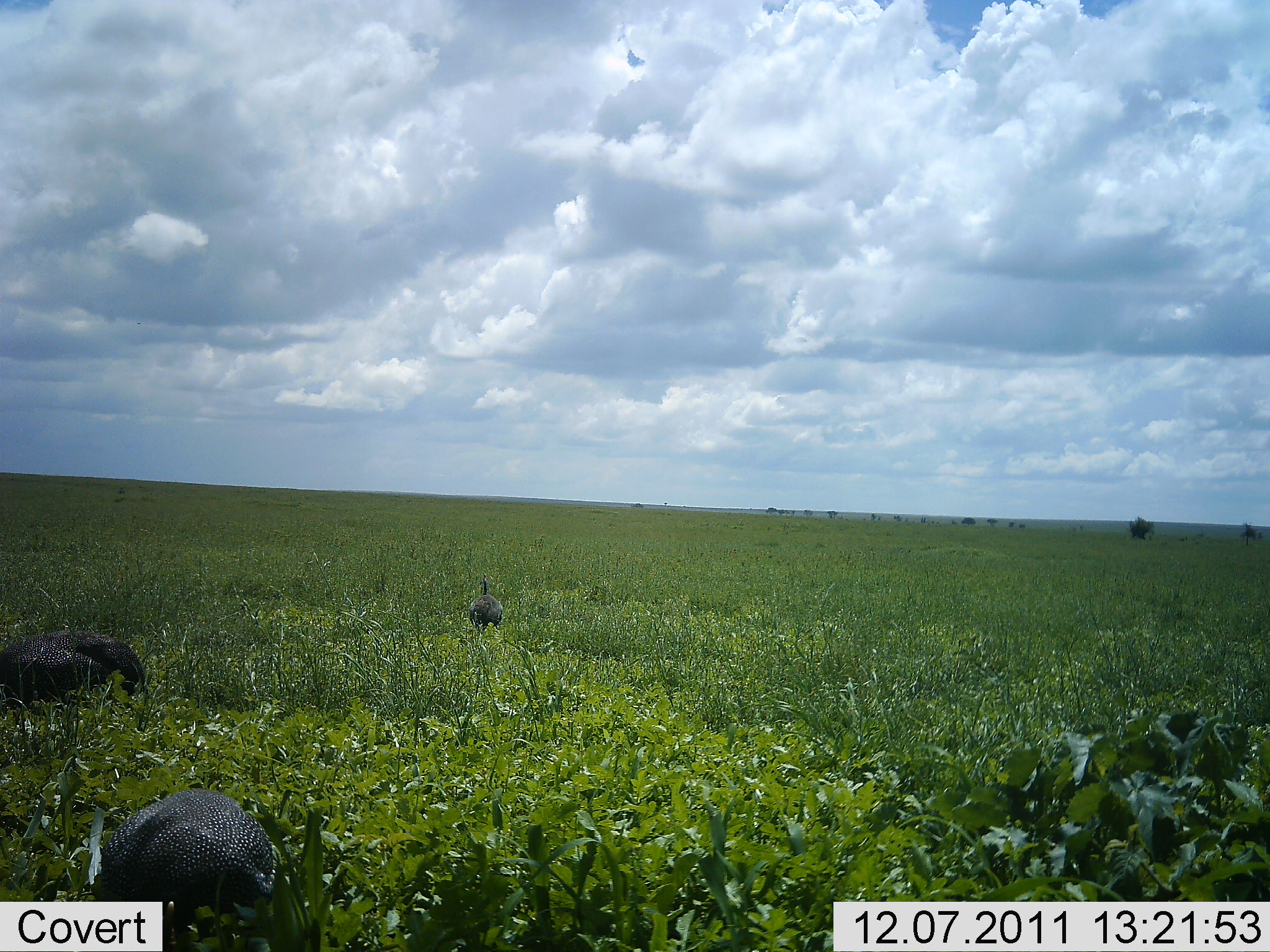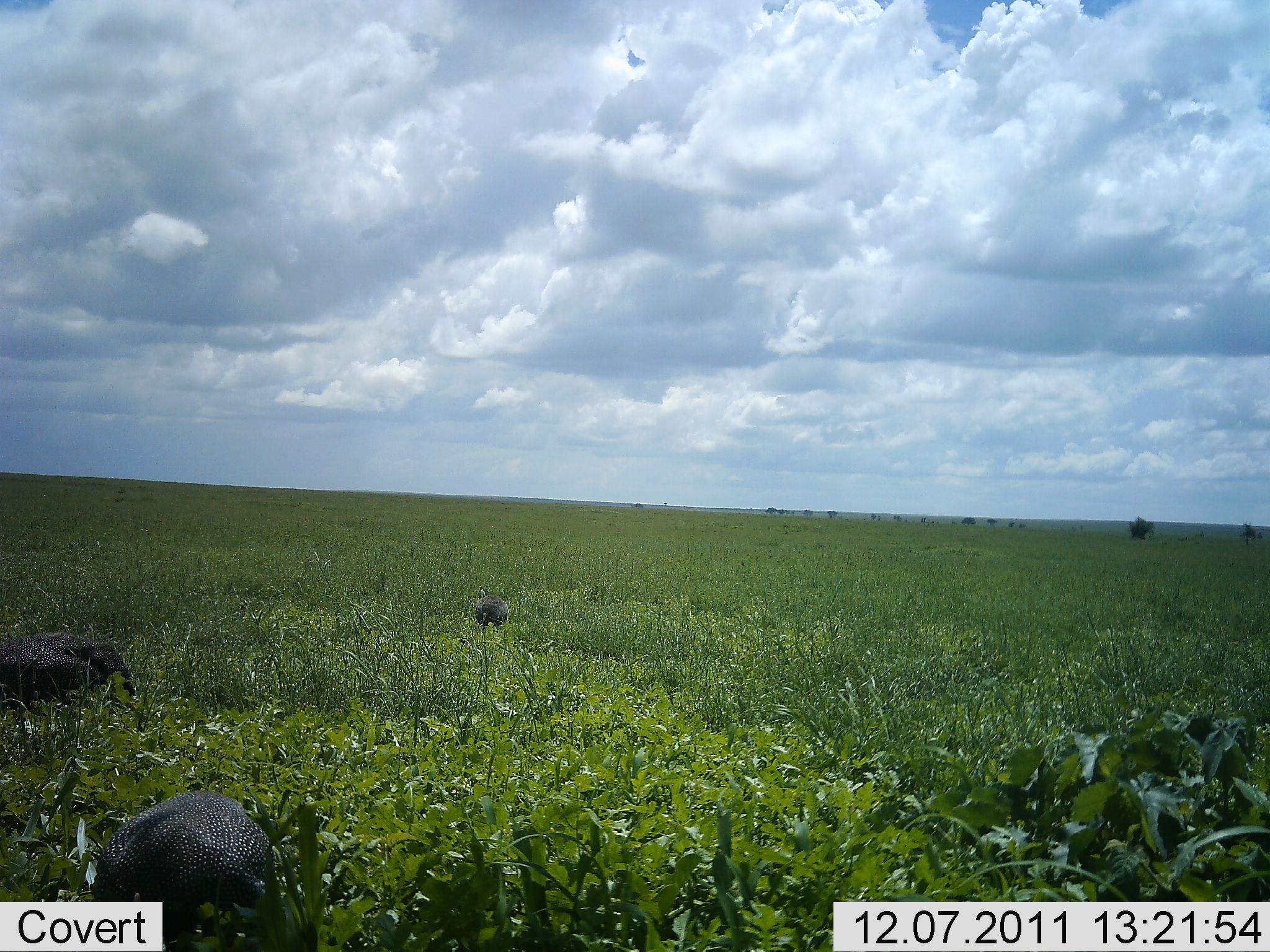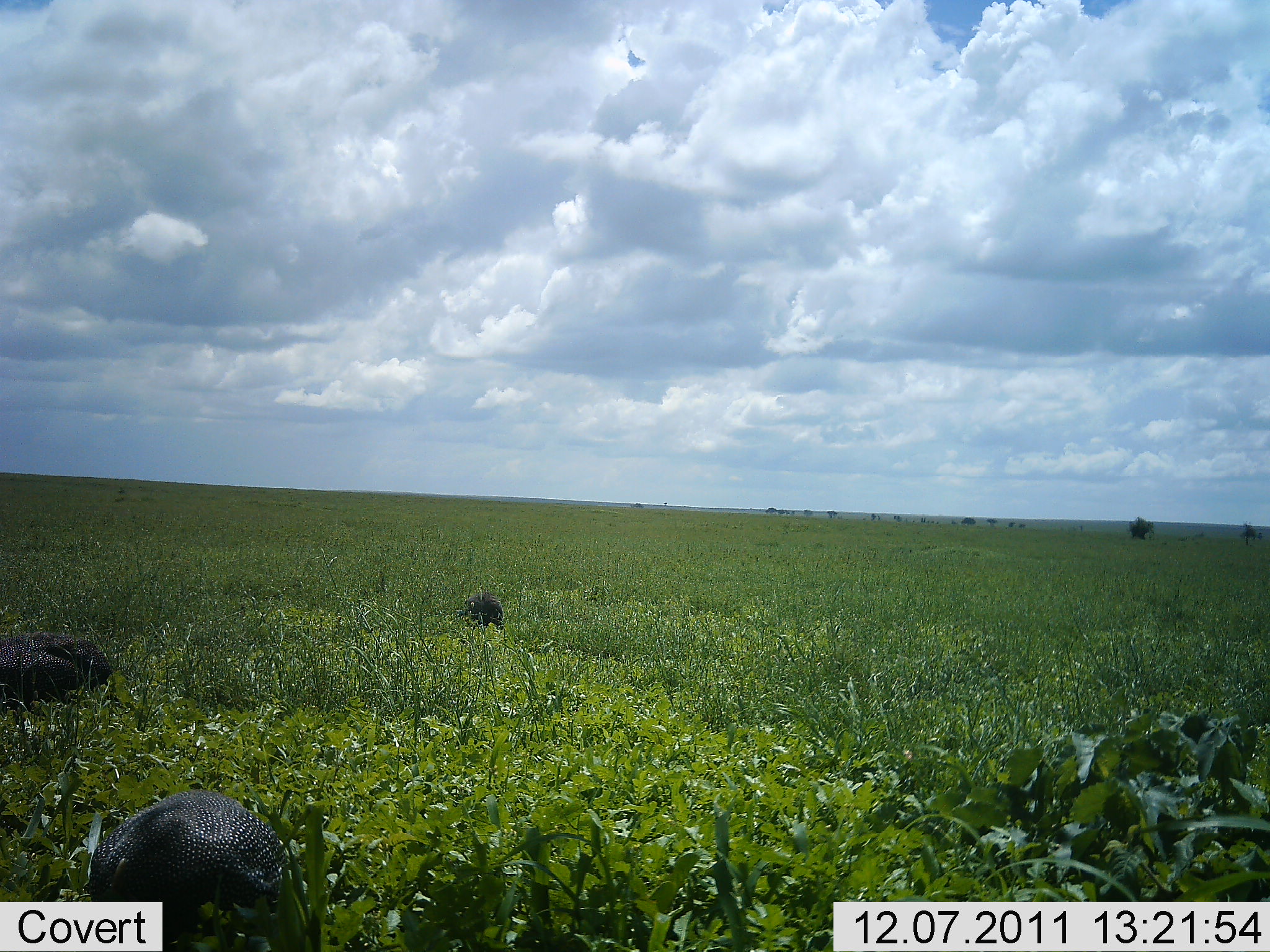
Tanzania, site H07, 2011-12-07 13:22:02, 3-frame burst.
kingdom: Animalia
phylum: Chordata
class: Aves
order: Galliformes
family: Numididae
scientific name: Numididae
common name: guinea fowl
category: guineafowl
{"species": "guineafowl (guinea fowl) (Numididae)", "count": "3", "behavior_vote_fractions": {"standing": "27%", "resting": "9%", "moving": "9%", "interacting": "0%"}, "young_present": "0%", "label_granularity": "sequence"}